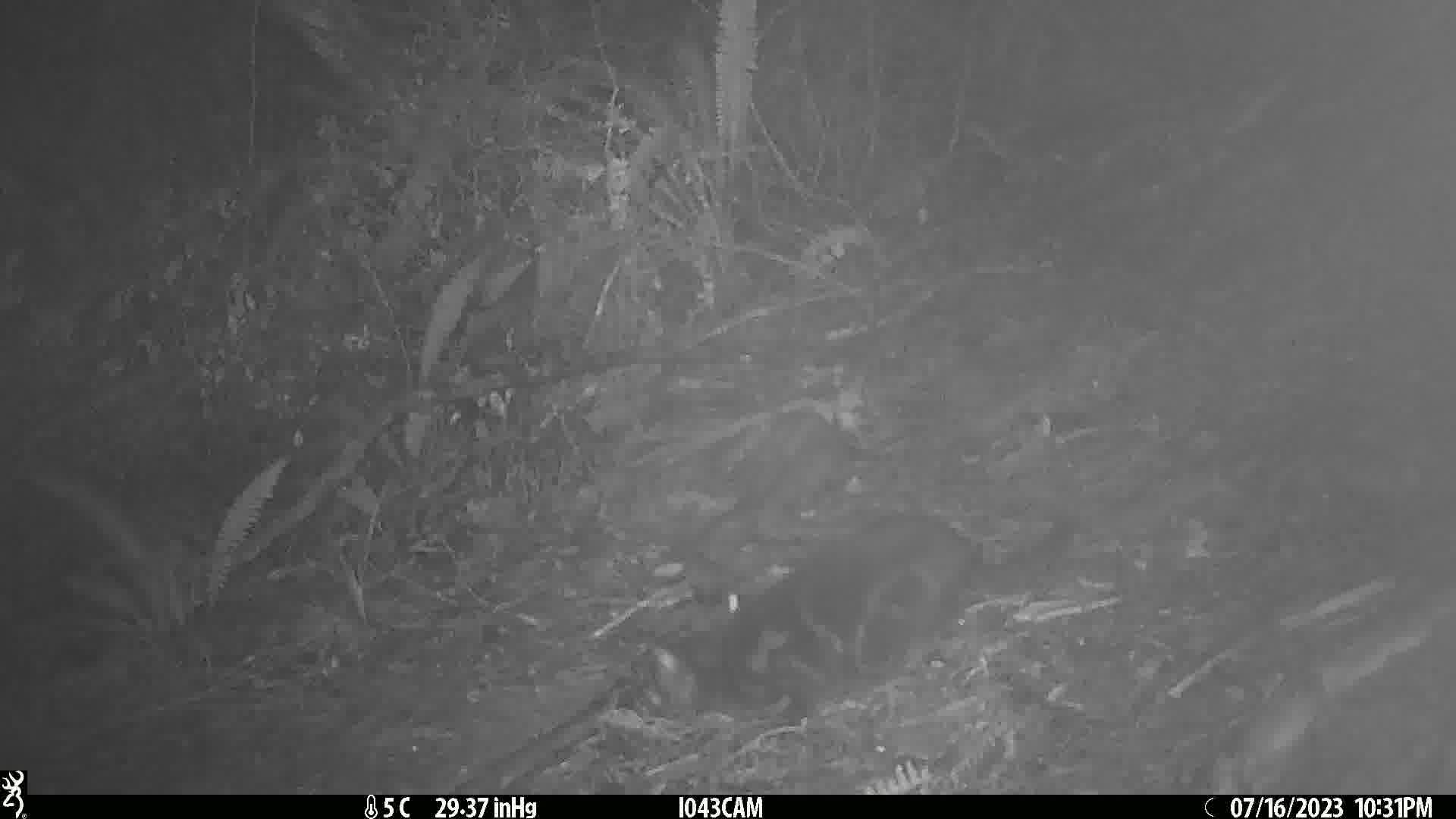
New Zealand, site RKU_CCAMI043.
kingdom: Animalia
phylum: Chordata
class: Mammalia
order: Carnivora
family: Felidae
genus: Felis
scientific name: Felis catus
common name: domestic cat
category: cat